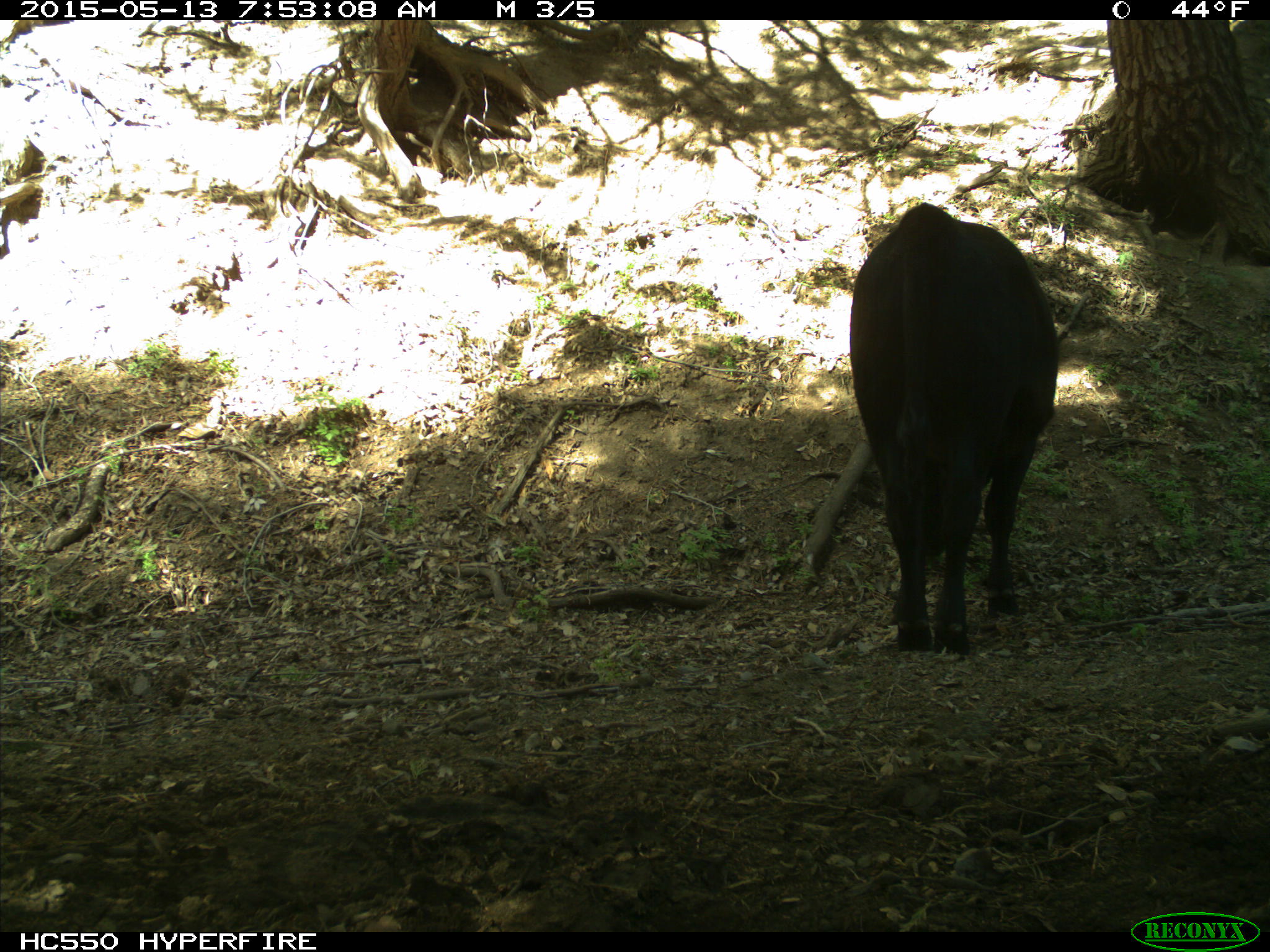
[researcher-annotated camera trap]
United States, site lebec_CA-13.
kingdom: Animalia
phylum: Chordata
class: Mammalia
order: Artiodactyla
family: Bovidae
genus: Bos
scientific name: Bos taurus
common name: domestic cow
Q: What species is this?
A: Bos taurus (domestic cow).